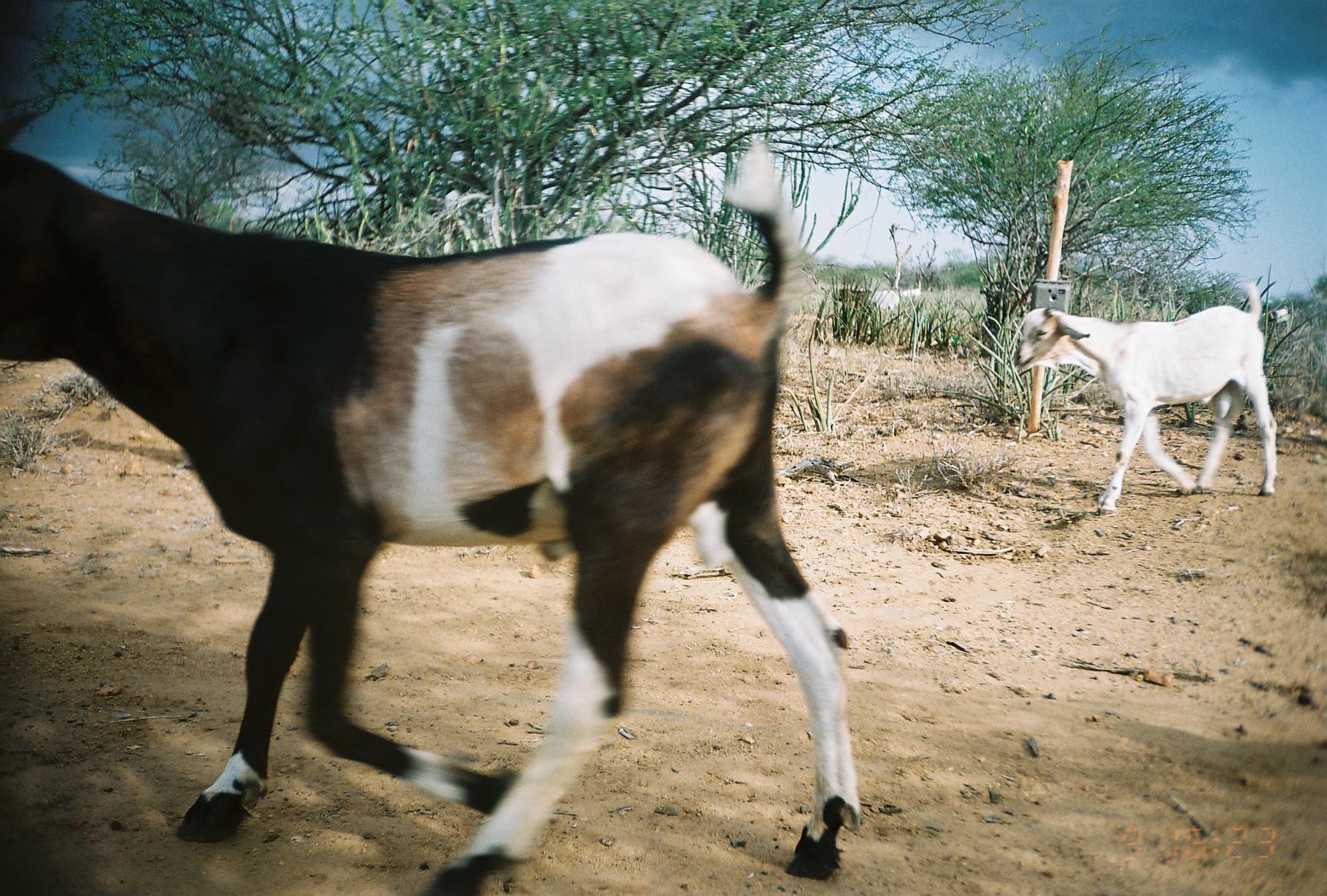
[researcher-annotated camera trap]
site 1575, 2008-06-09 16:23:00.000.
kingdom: Animalia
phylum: Chordata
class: Mammalia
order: Artiodactyla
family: Bovidae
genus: Capra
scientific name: Capra aegagrus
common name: wild goat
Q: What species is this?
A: Capra aegagrus (wild goat).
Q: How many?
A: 5.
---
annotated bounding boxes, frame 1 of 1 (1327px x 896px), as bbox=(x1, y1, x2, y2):
capra aegagrus: bbox=(0, 147, 865, 895); bbox=(1014, 282, 1278, 516); bbox=(868, 290, 902, 315); bbox=(832, 288, 874, 303); bbox=(1262, 303, 1289, 326); bbox=(901, 287, 923, 298)